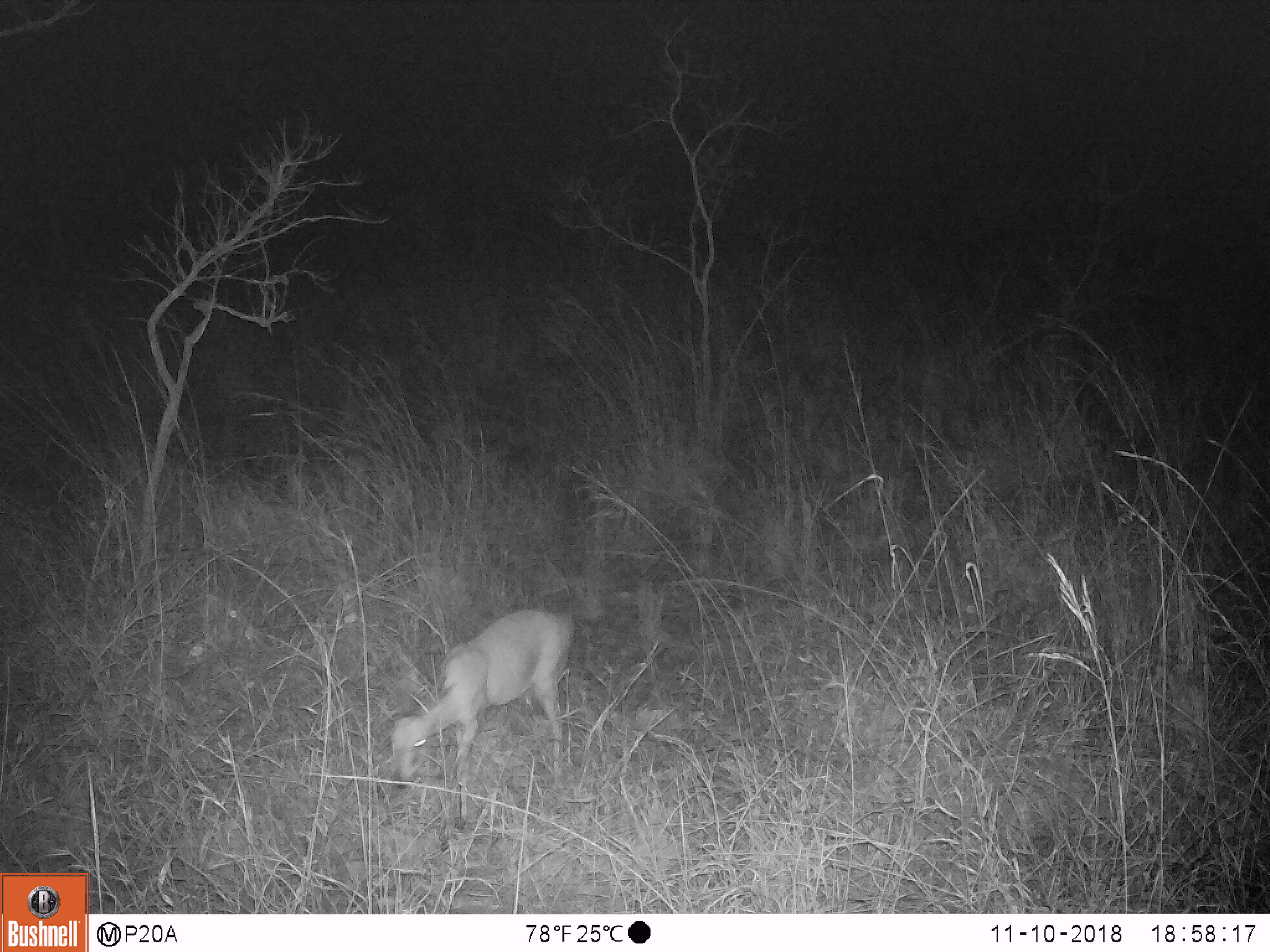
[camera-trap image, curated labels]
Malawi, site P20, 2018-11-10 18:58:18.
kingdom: Animalia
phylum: Chordata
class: Mammalia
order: Artiodactyla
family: Bovidae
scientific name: Antilopinae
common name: small antelope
Small antelope (Antilopinae), count 1.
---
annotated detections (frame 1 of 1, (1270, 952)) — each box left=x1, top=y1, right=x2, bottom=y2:
small antelope: left=384, top=595, right=583, bottom=836